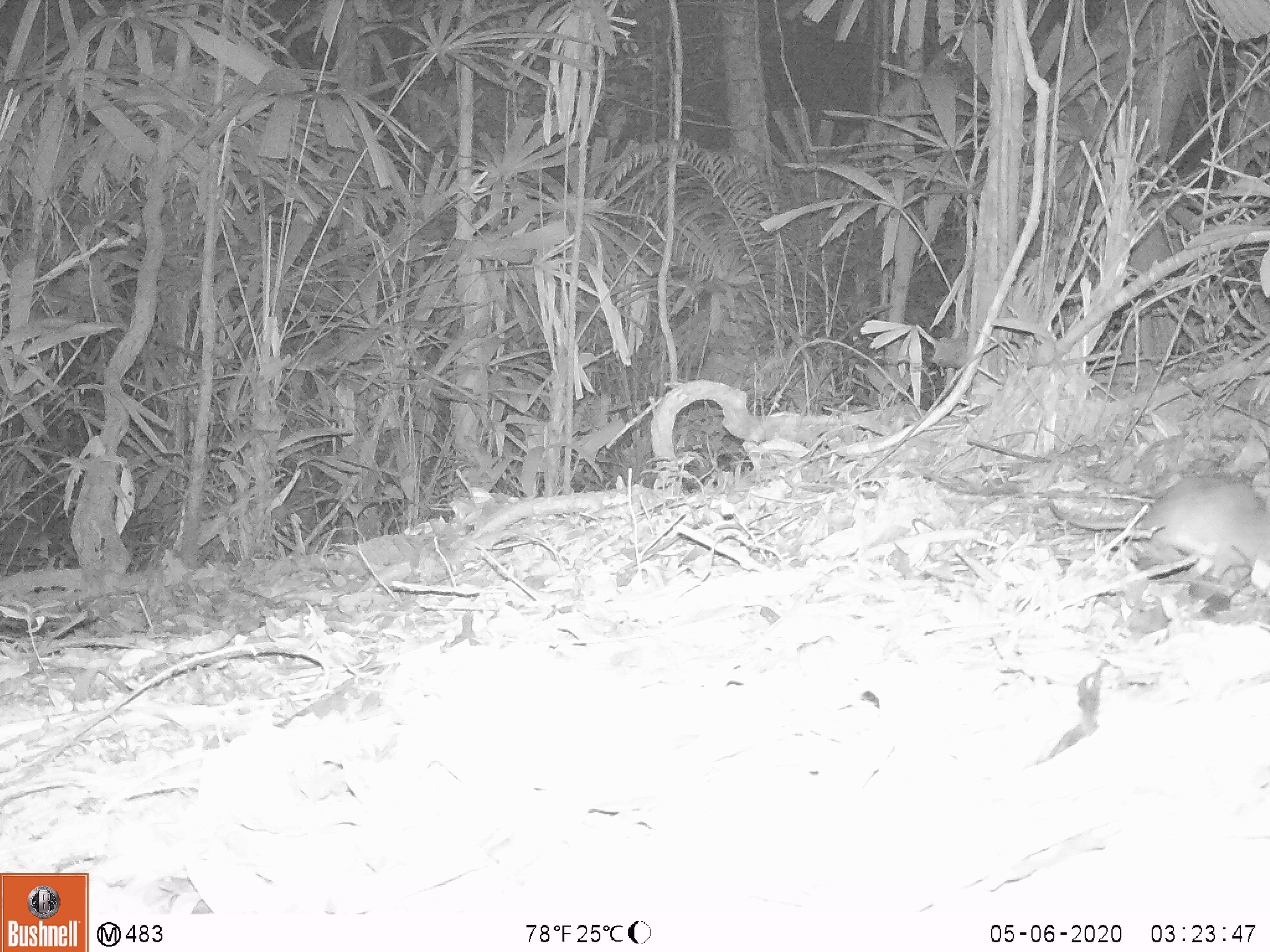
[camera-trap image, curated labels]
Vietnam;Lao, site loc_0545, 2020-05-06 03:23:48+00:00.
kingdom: Animalia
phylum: Chordata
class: Mammalia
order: Rodentia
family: Muridae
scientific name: Muridae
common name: old-world mice and rats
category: unidentified murid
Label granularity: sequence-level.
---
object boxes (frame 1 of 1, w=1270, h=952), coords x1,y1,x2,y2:
unidentified murid: 1047,470,1270,599